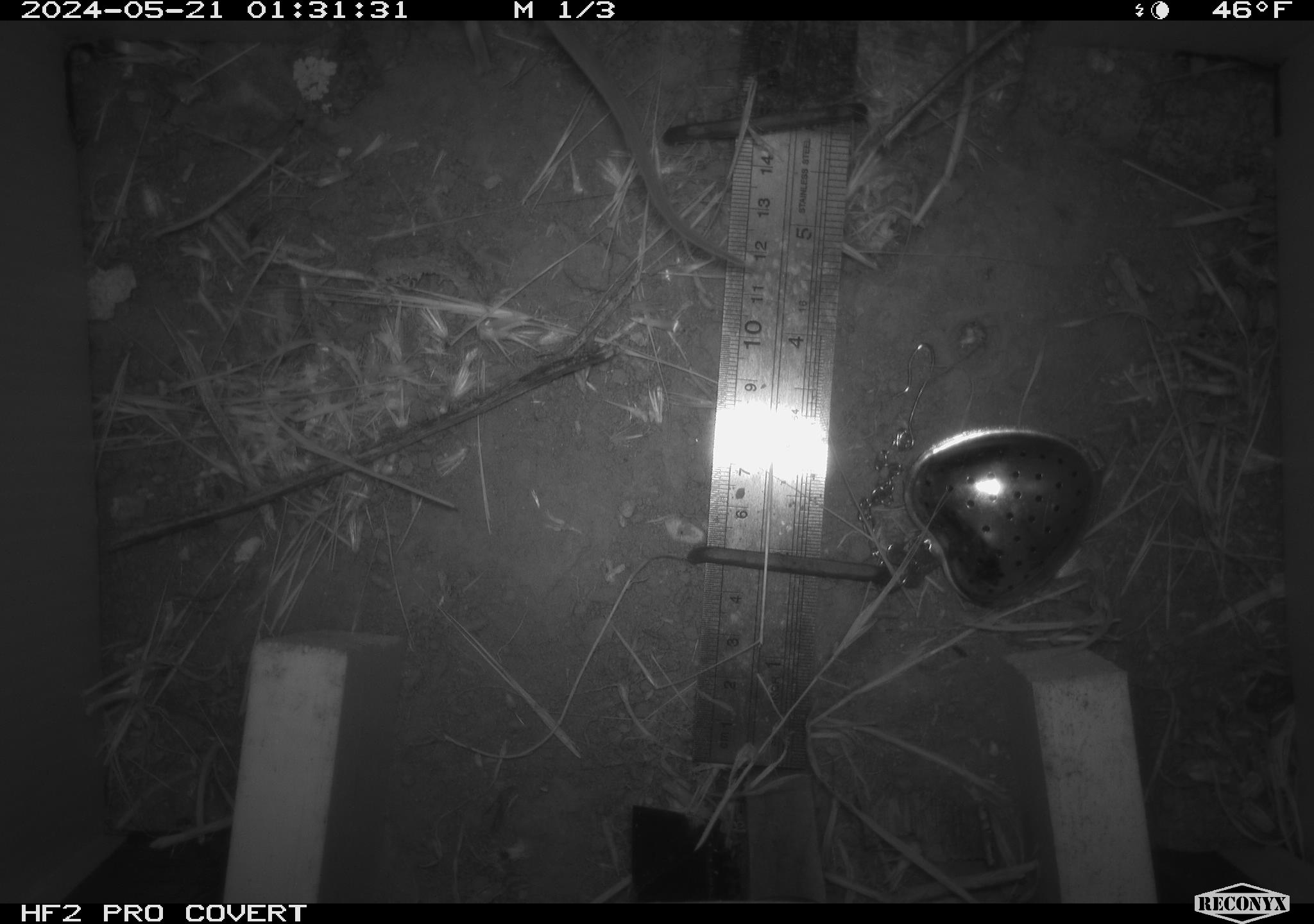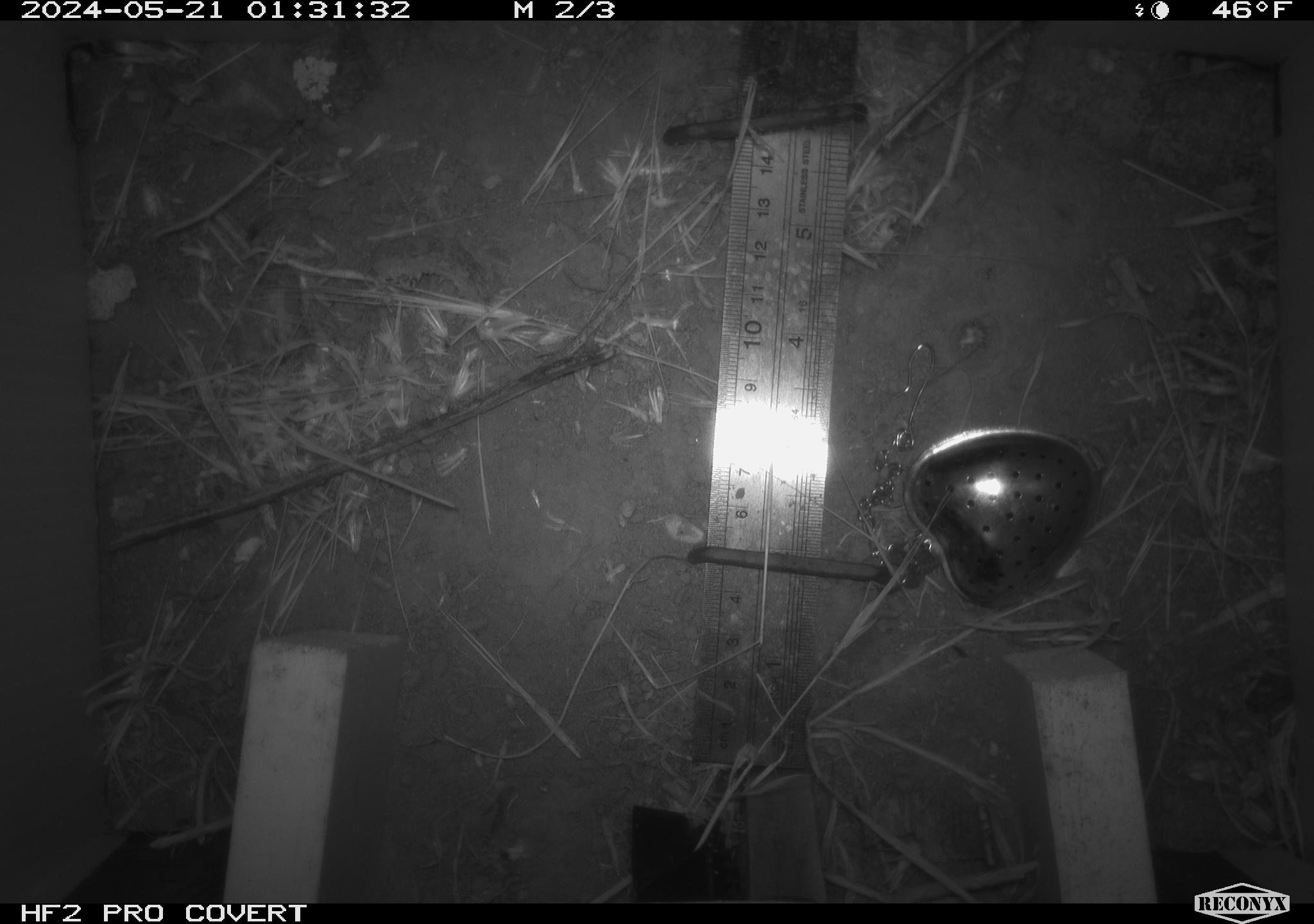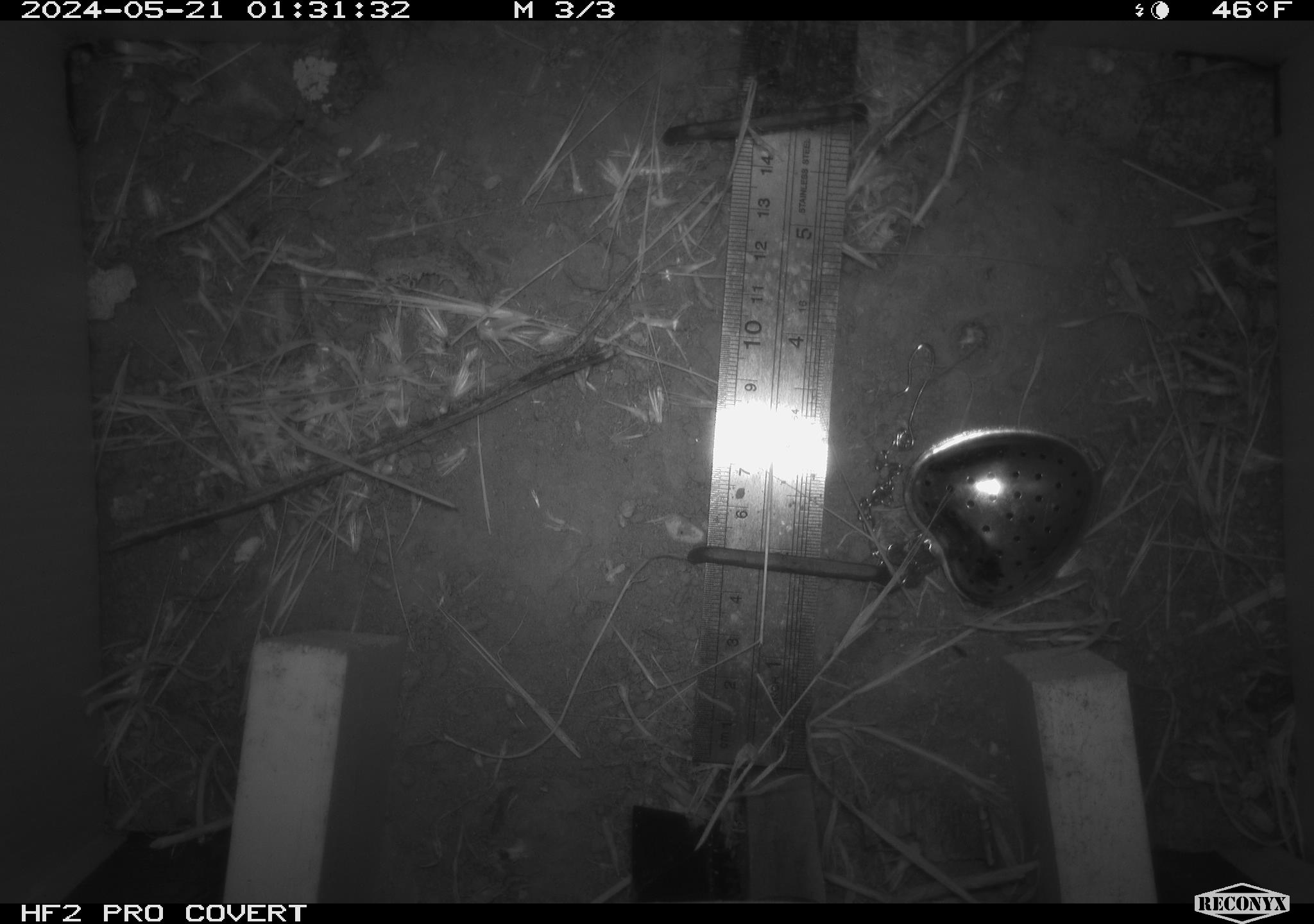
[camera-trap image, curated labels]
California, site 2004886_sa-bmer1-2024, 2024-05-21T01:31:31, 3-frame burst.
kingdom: Animalia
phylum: Chordata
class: Mammalia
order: Rodentia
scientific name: Rodentia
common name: mouse species